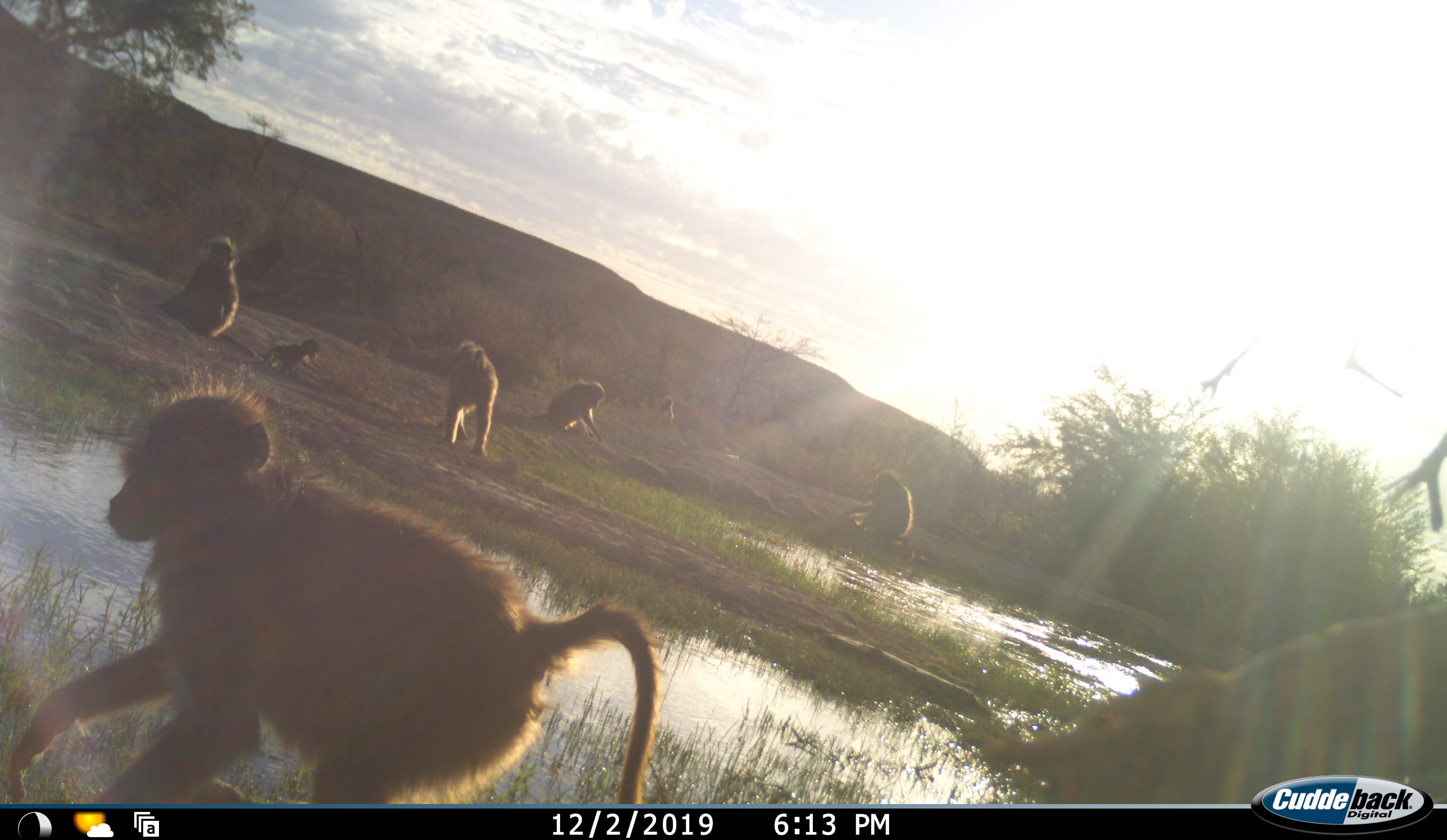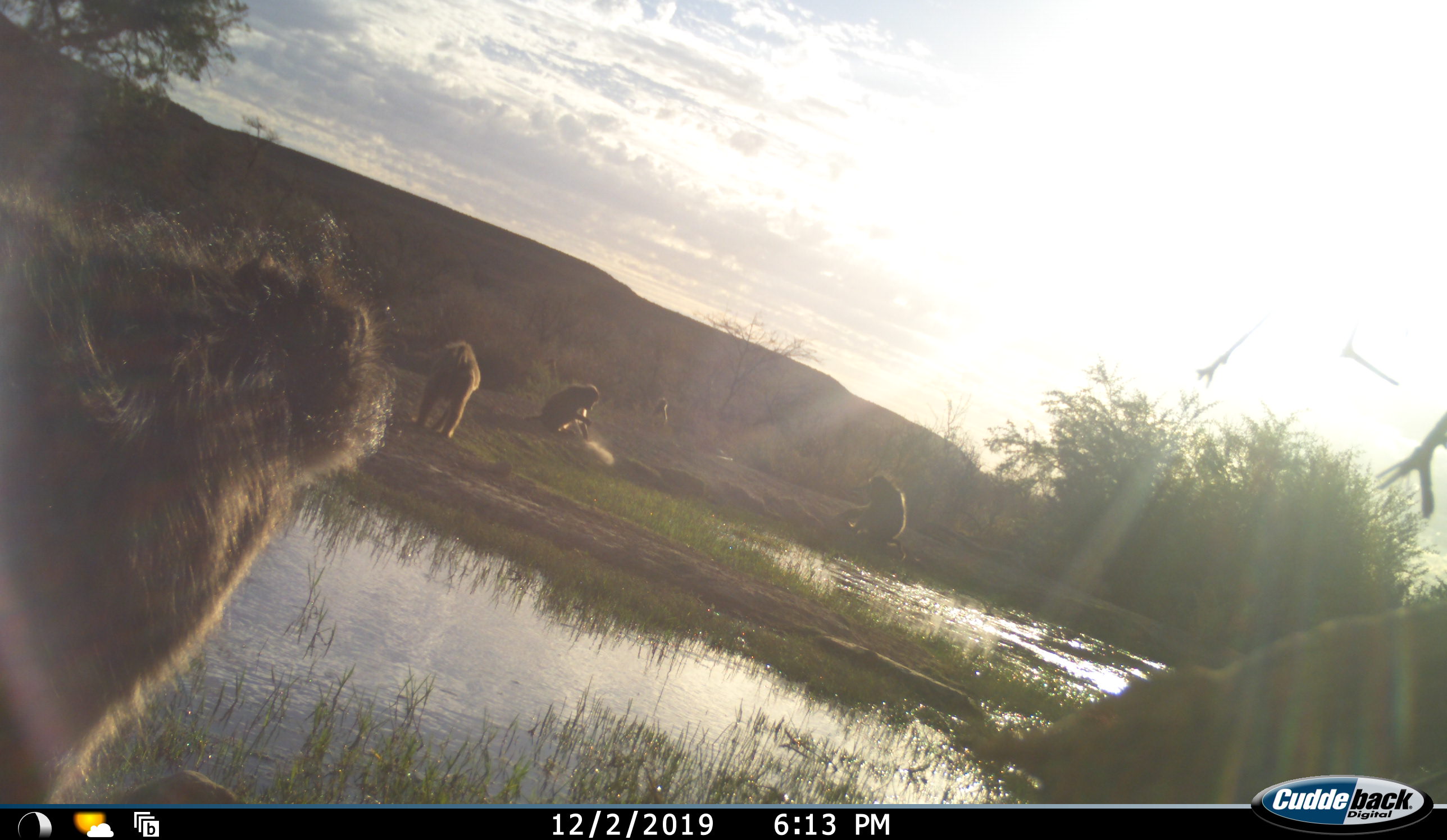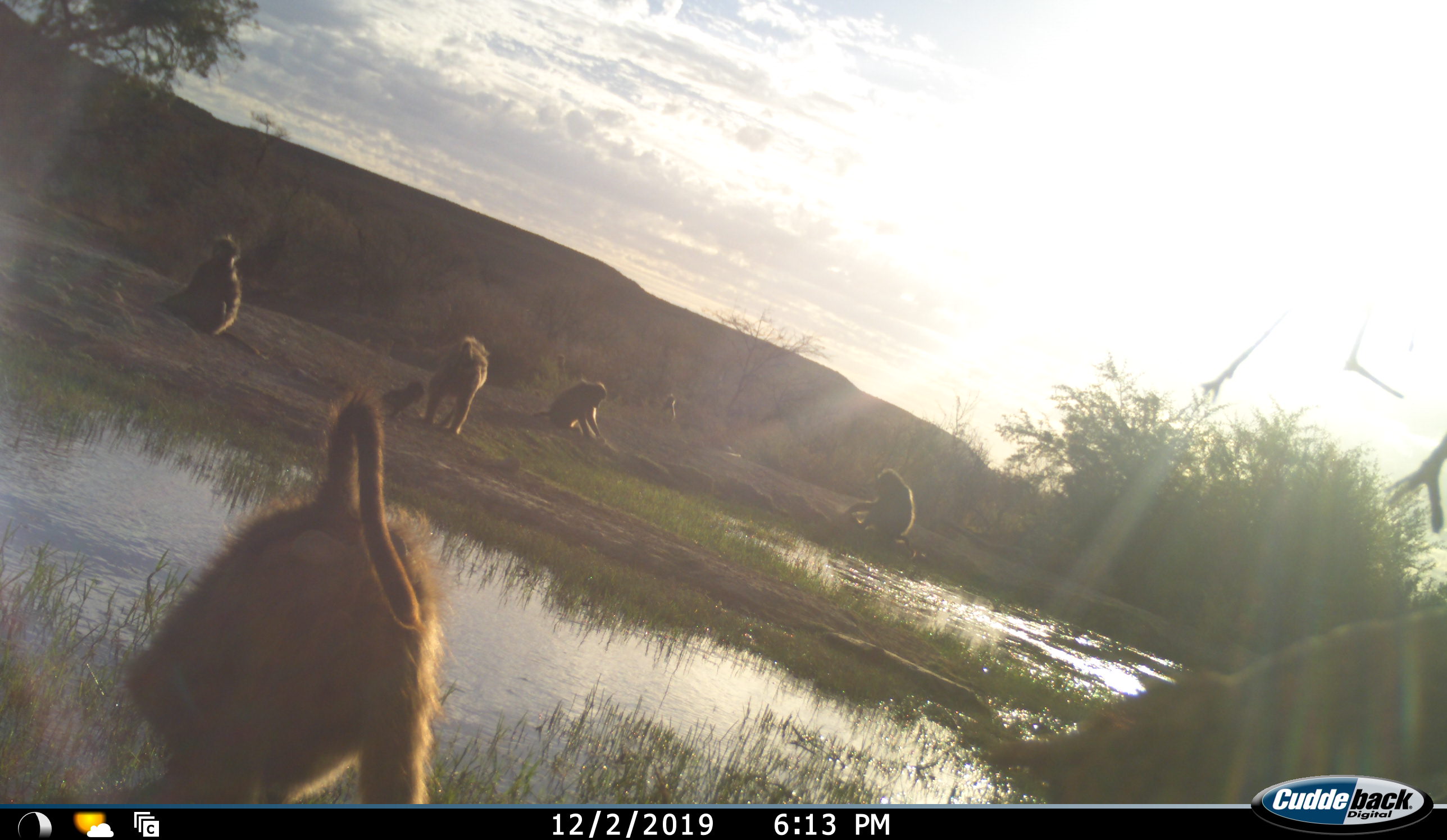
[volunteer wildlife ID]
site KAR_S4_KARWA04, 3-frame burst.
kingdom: Animalia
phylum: Chordata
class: Mammalia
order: Primates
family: Cercopithecidae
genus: Papio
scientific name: Papio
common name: baboon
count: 7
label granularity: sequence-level